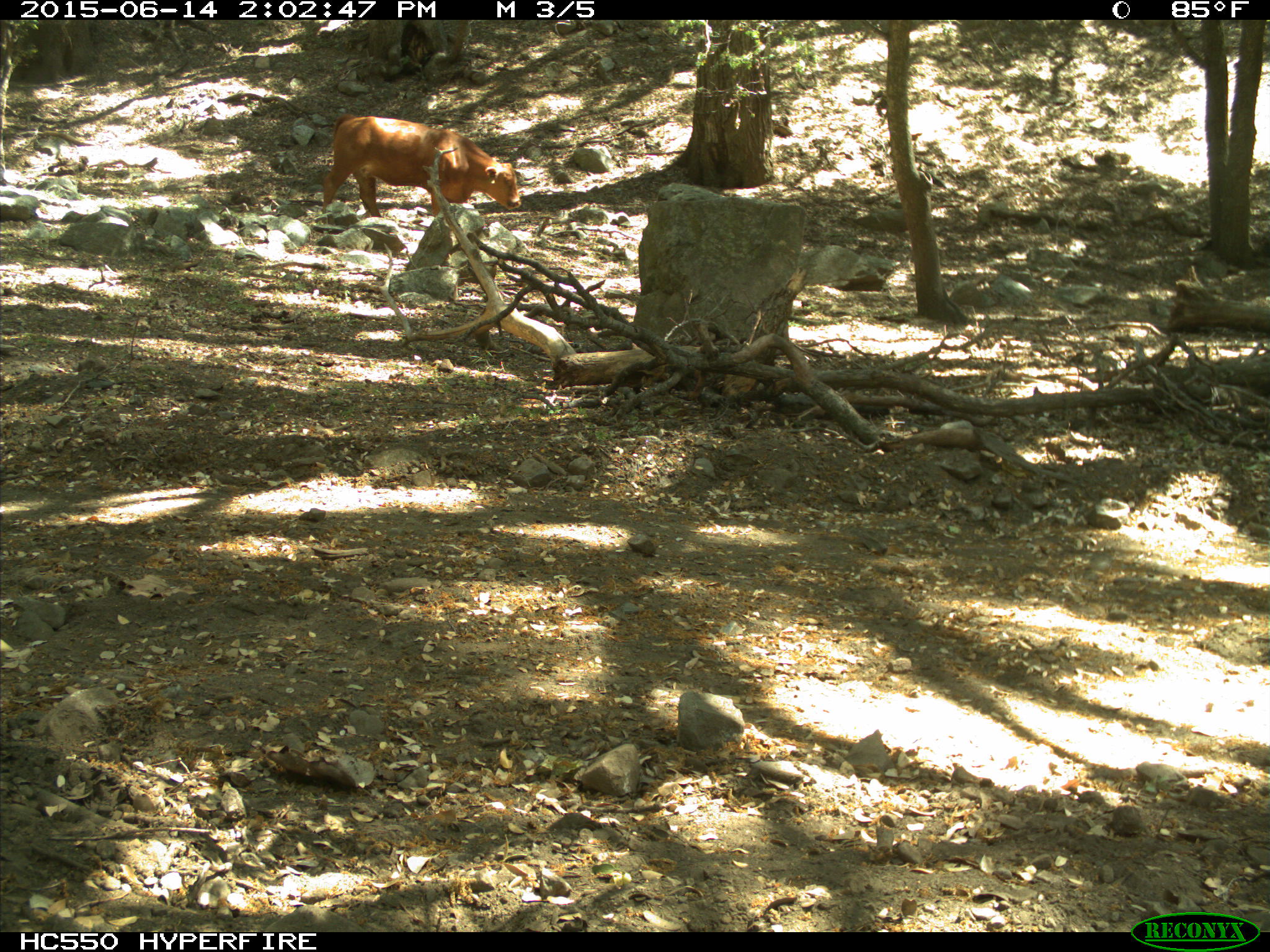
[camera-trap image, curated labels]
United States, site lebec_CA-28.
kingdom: Animalia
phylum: Chordata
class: Mammalia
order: Artiodactyla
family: Bovidae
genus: Bos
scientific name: Bos taurus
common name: domestic cow